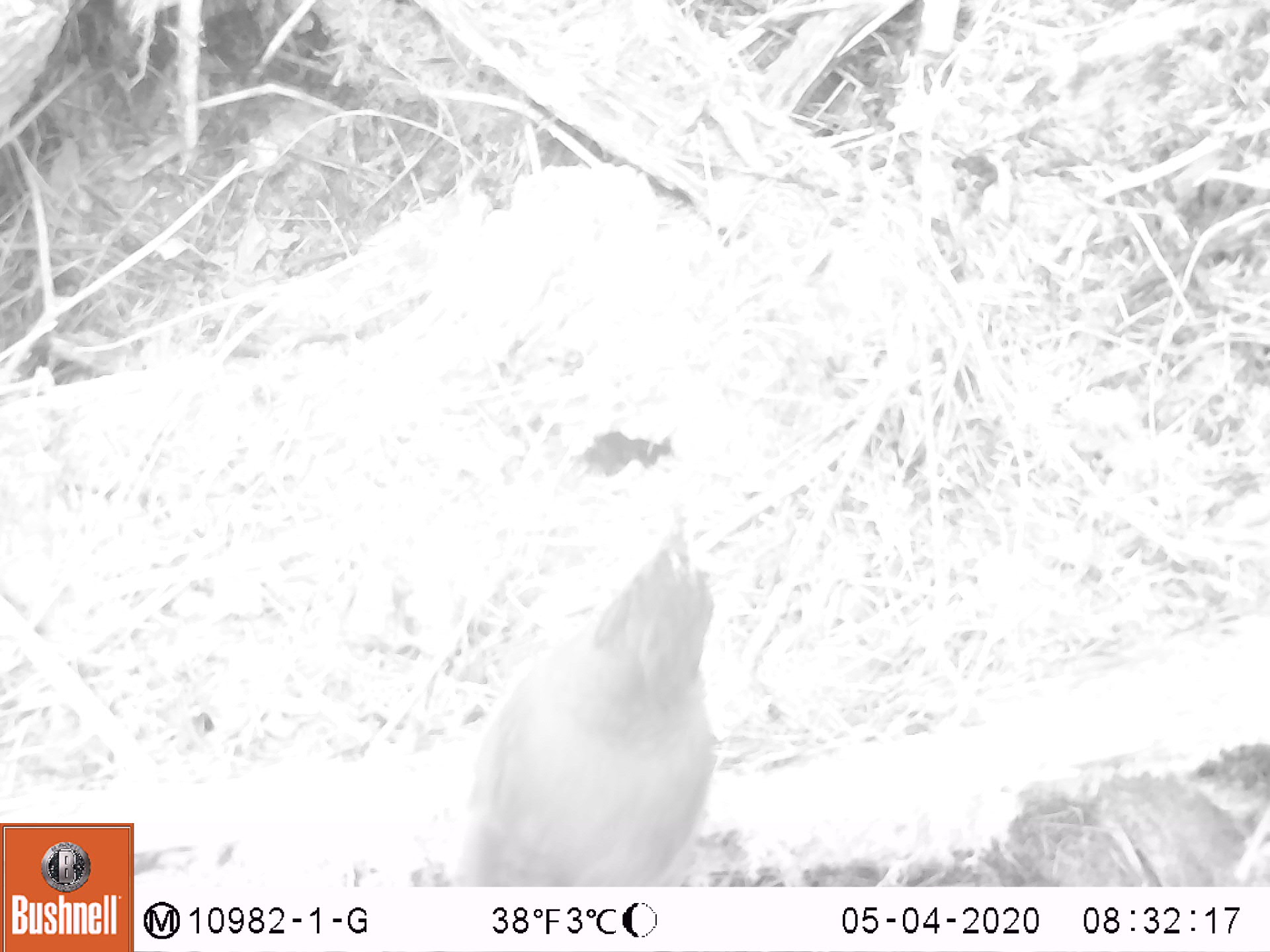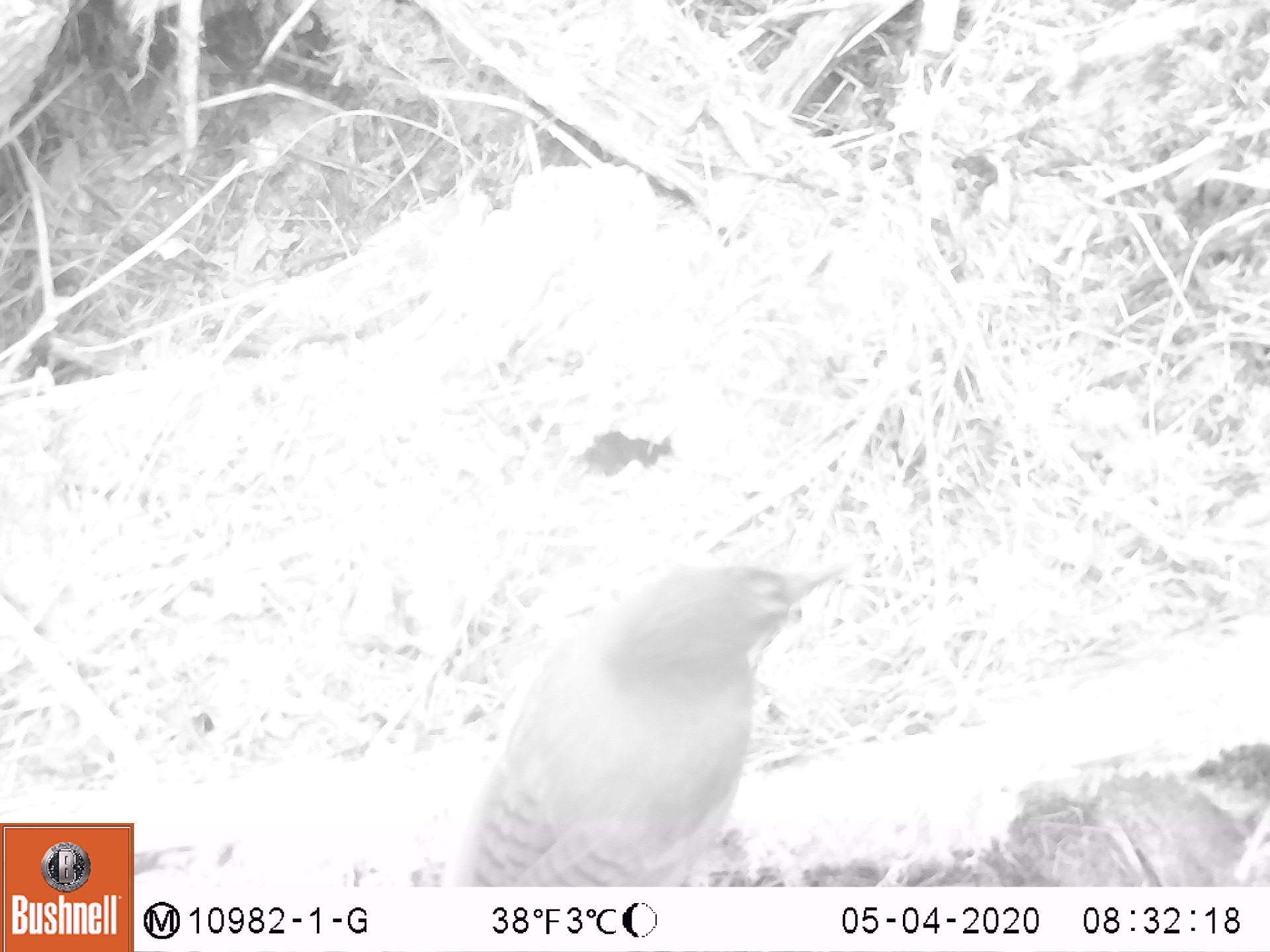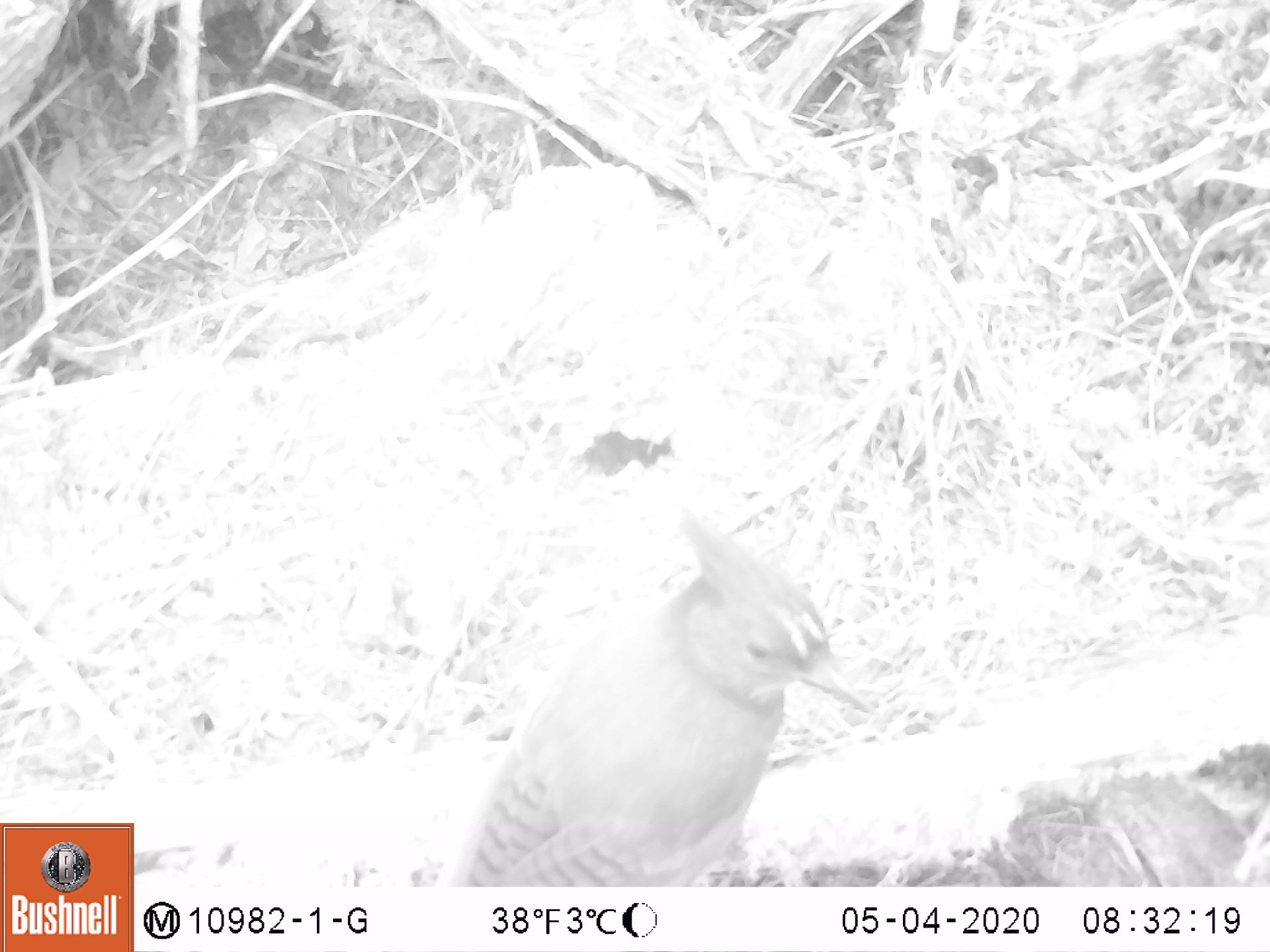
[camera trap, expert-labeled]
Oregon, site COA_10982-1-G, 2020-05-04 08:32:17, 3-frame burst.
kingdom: Animalia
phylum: Chordata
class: Aves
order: Passeriformes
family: Corvidae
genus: Cyanocitta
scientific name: Cyanocitta stelleri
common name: steller's jay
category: stellers jay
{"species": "stellers jay (steller's jay) (Cyanocitta stelleri)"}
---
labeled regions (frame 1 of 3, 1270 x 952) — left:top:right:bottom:
stellers jay: 454:506:733:883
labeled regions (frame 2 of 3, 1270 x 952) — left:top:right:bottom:
stellers jay: 458:555:853:884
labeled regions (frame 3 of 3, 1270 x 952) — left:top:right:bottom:
stellers jay: 454:506:878:882